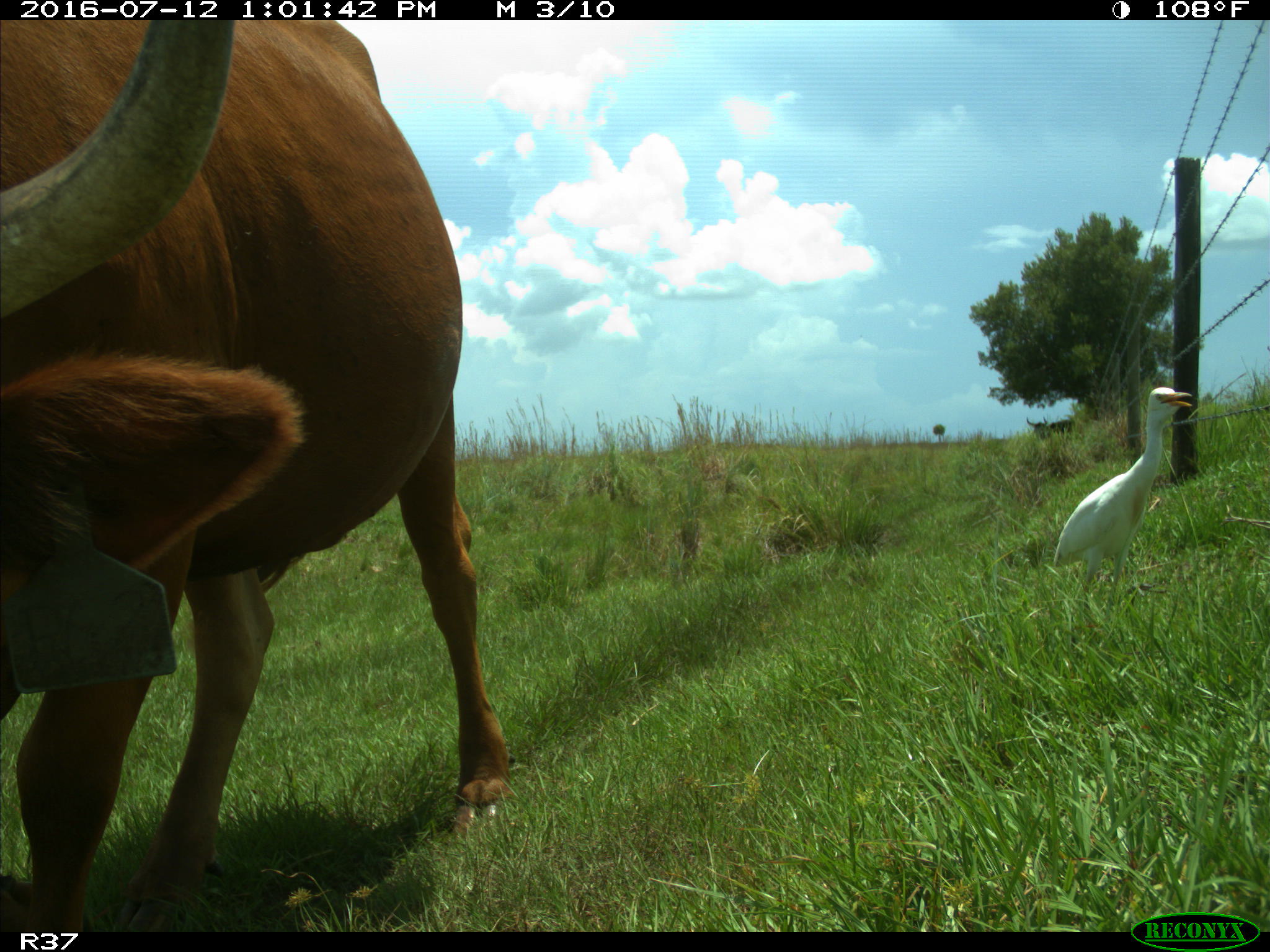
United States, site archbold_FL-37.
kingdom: Animalia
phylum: Chordata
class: Mammalia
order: Artiodactyla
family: Bovidae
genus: Bos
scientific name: Bos taurus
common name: domestic cow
Bos taurus (domestic cow).